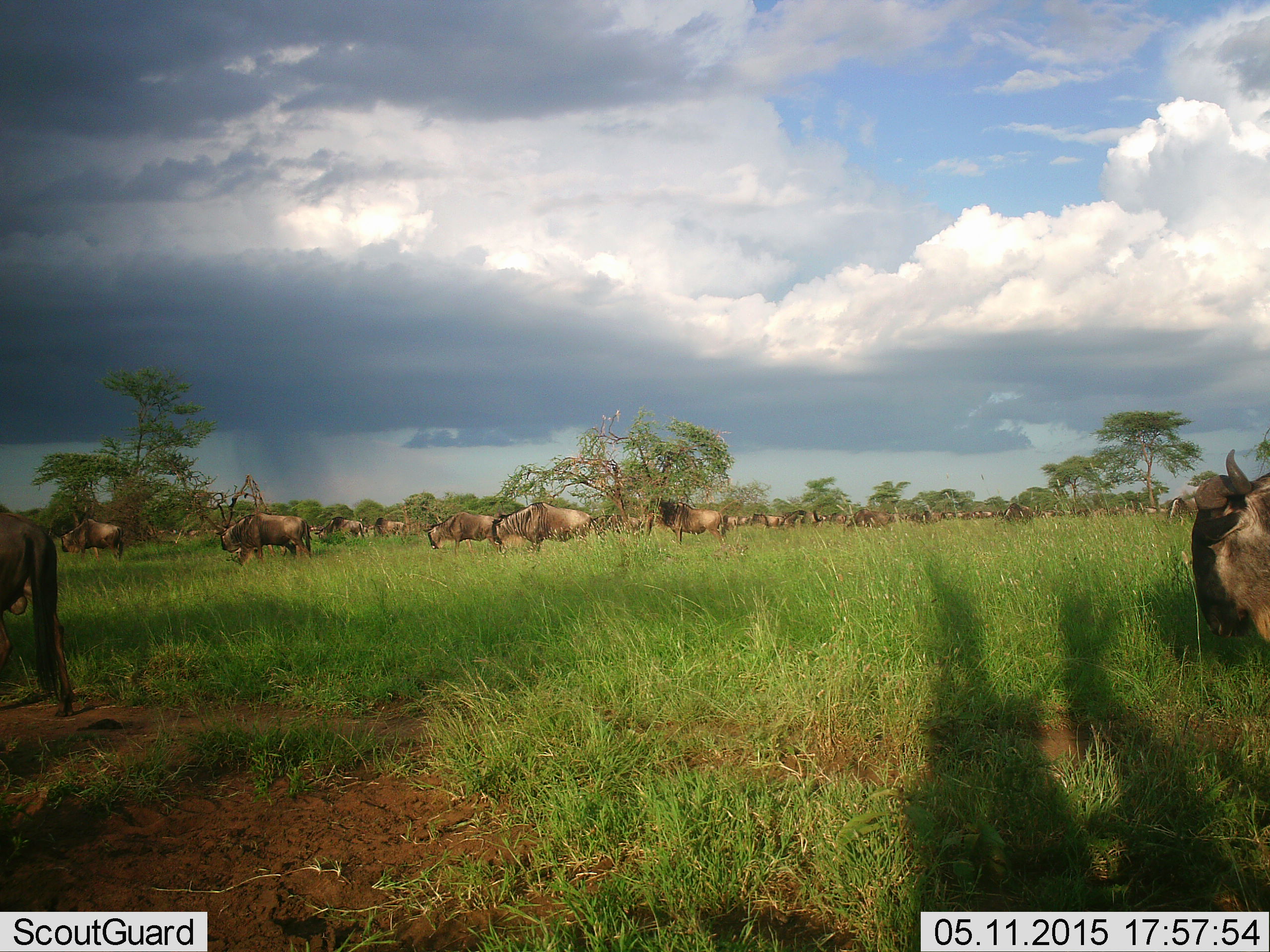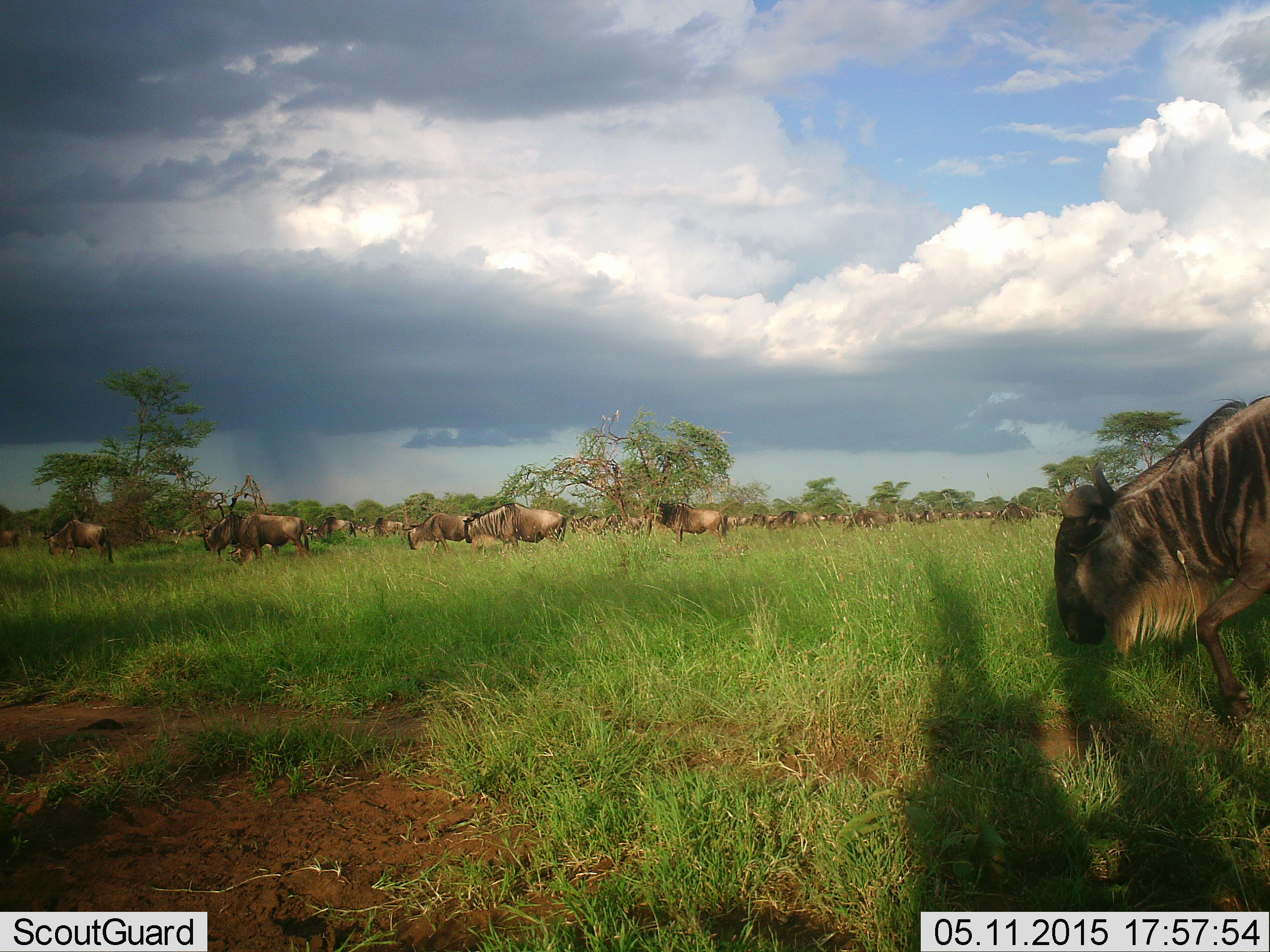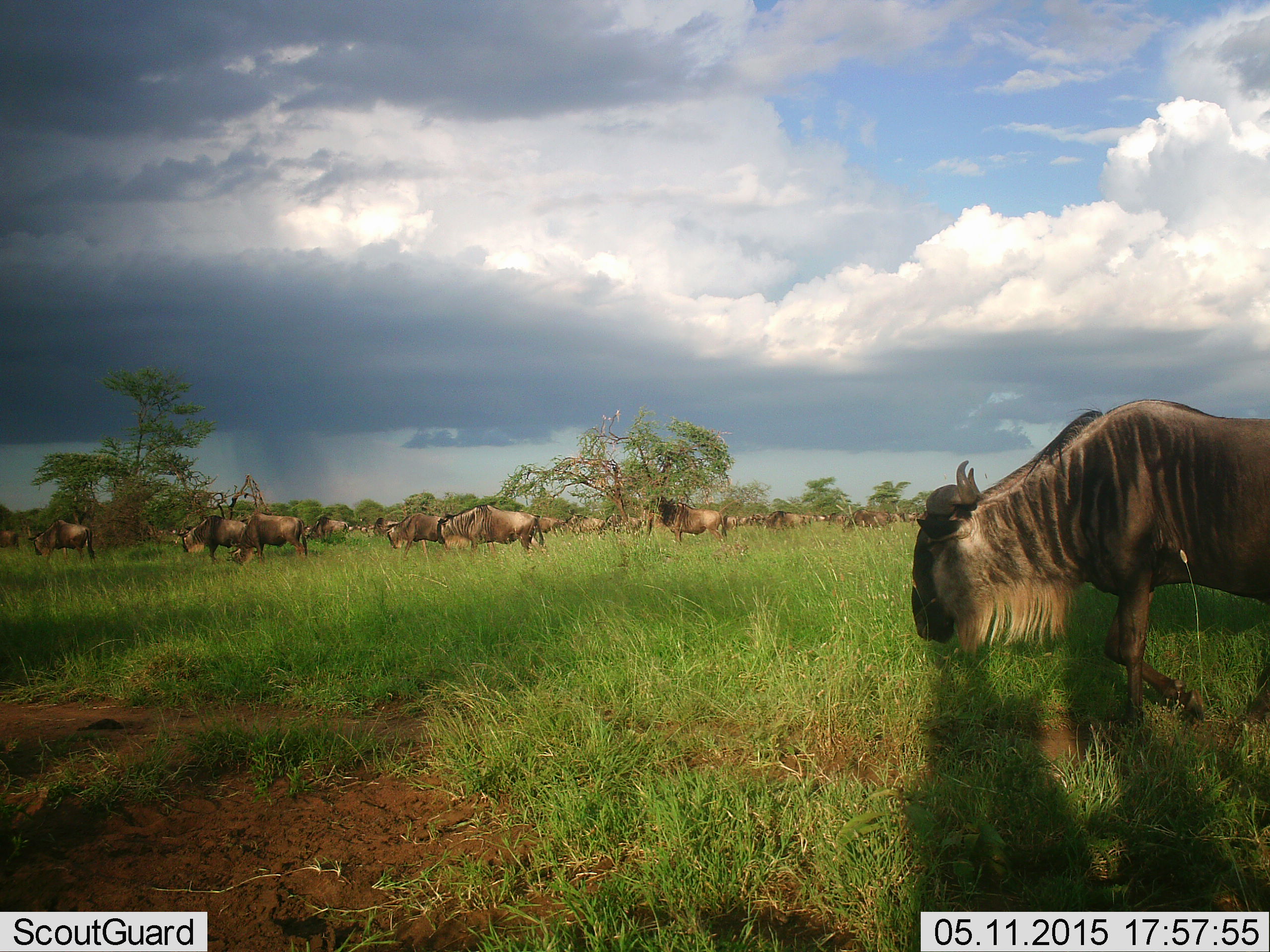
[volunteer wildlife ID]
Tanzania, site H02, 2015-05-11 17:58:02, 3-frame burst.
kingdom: Animalia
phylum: Chordata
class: Mammalia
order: Artiodactyla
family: Bovidae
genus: Connochaetes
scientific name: Connochaetes taurinus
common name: blue wildebeest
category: wildebeest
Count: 11-50.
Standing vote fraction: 20%.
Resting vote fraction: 10%.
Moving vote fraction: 100%.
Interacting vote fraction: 0%.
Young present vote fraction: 0%.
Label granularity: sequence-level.